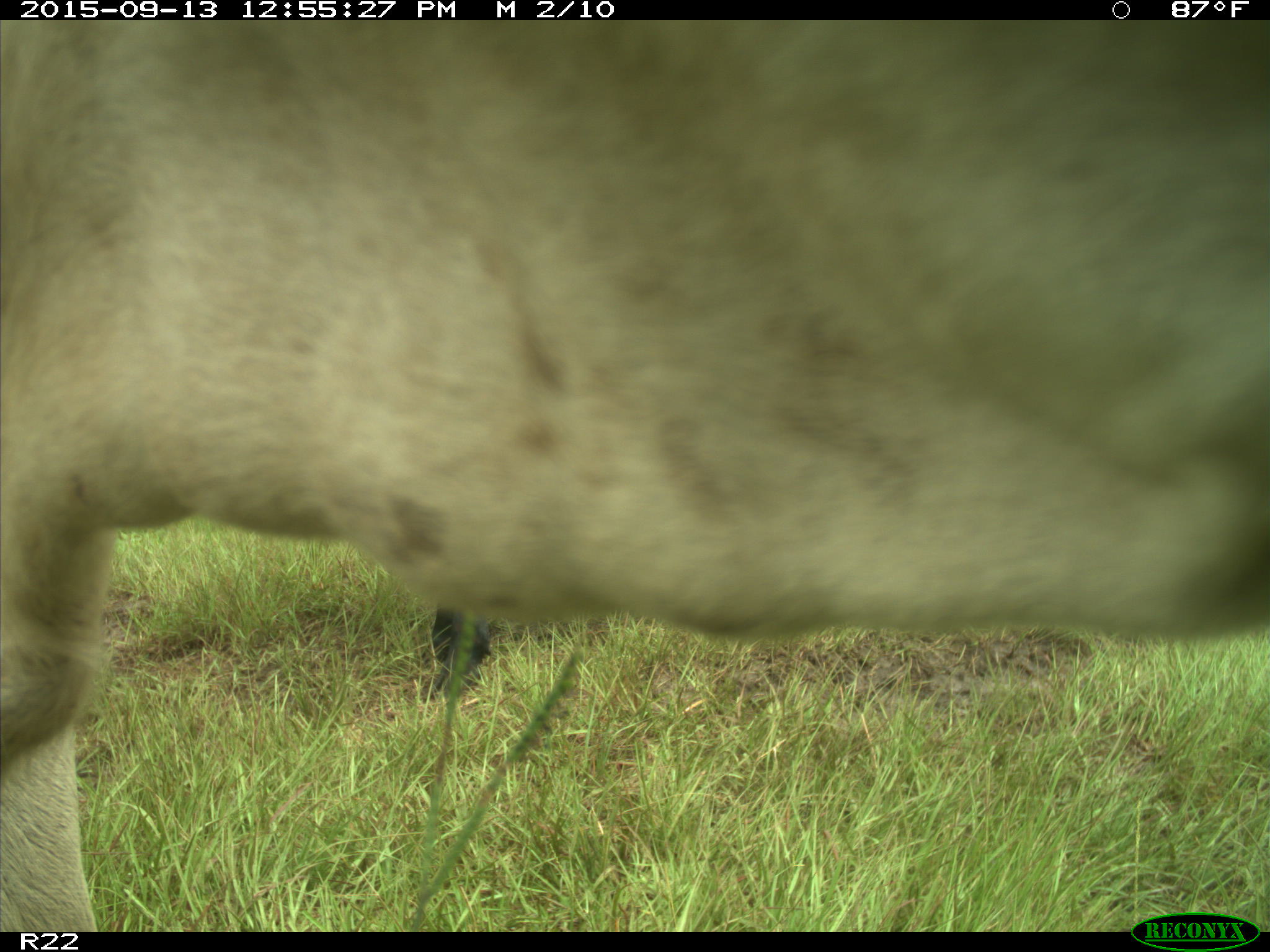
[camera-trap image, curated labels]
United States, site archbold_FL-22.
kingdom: Animalia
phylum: Chordata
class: Mammalia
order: Artiodactyla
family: Bovidae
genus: Bos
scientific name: Bos taurus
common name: domestic cow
Bos taurus (domestic cow).